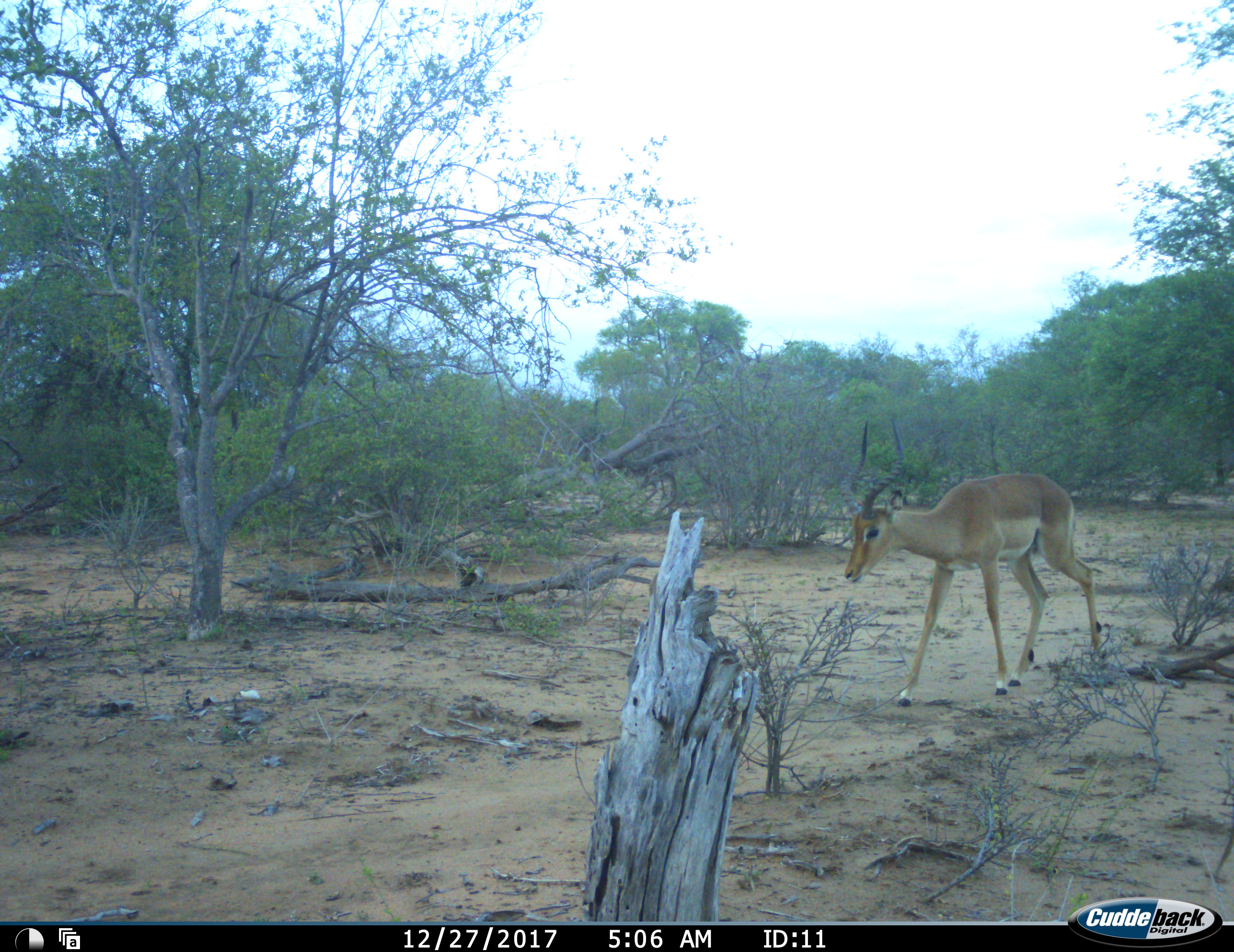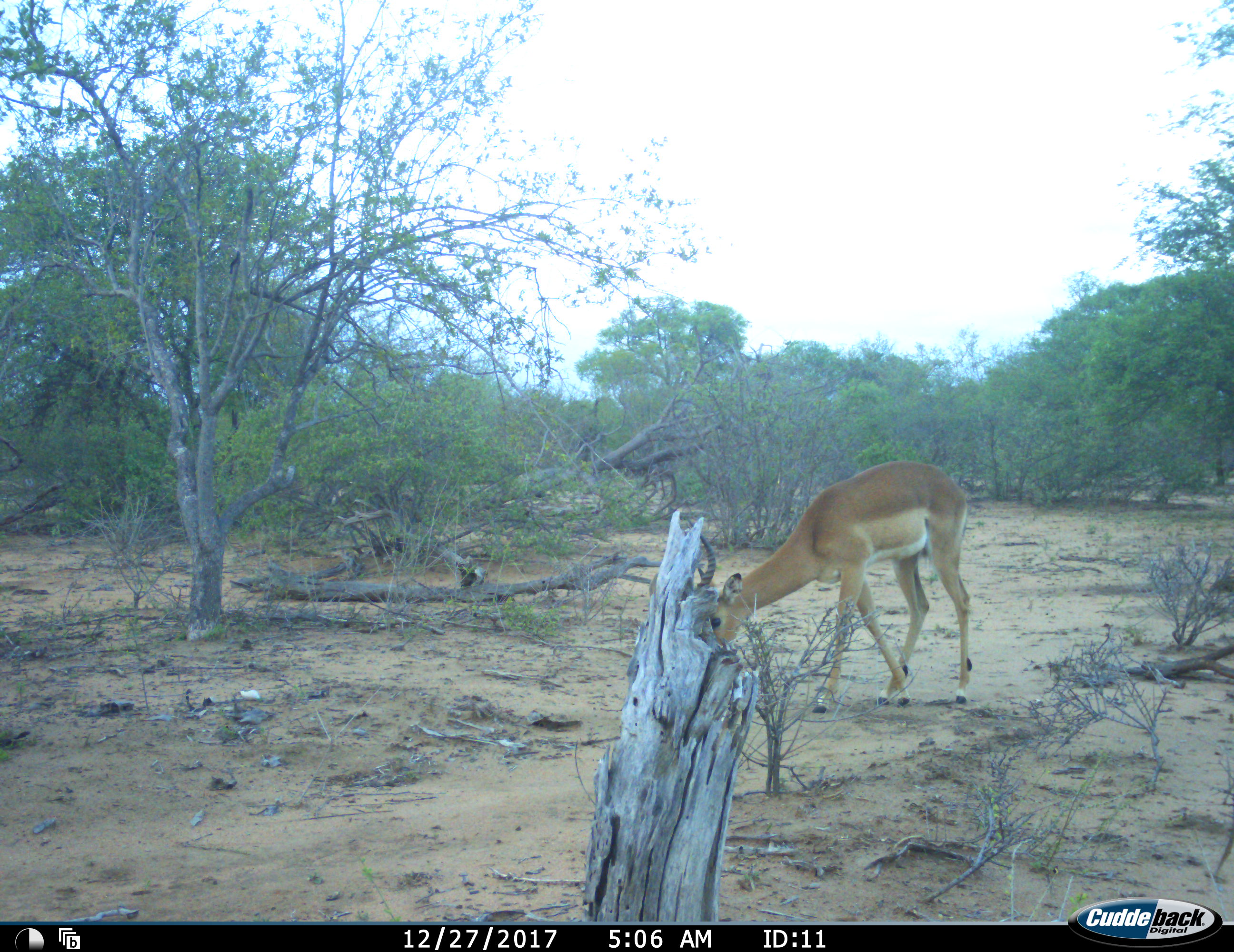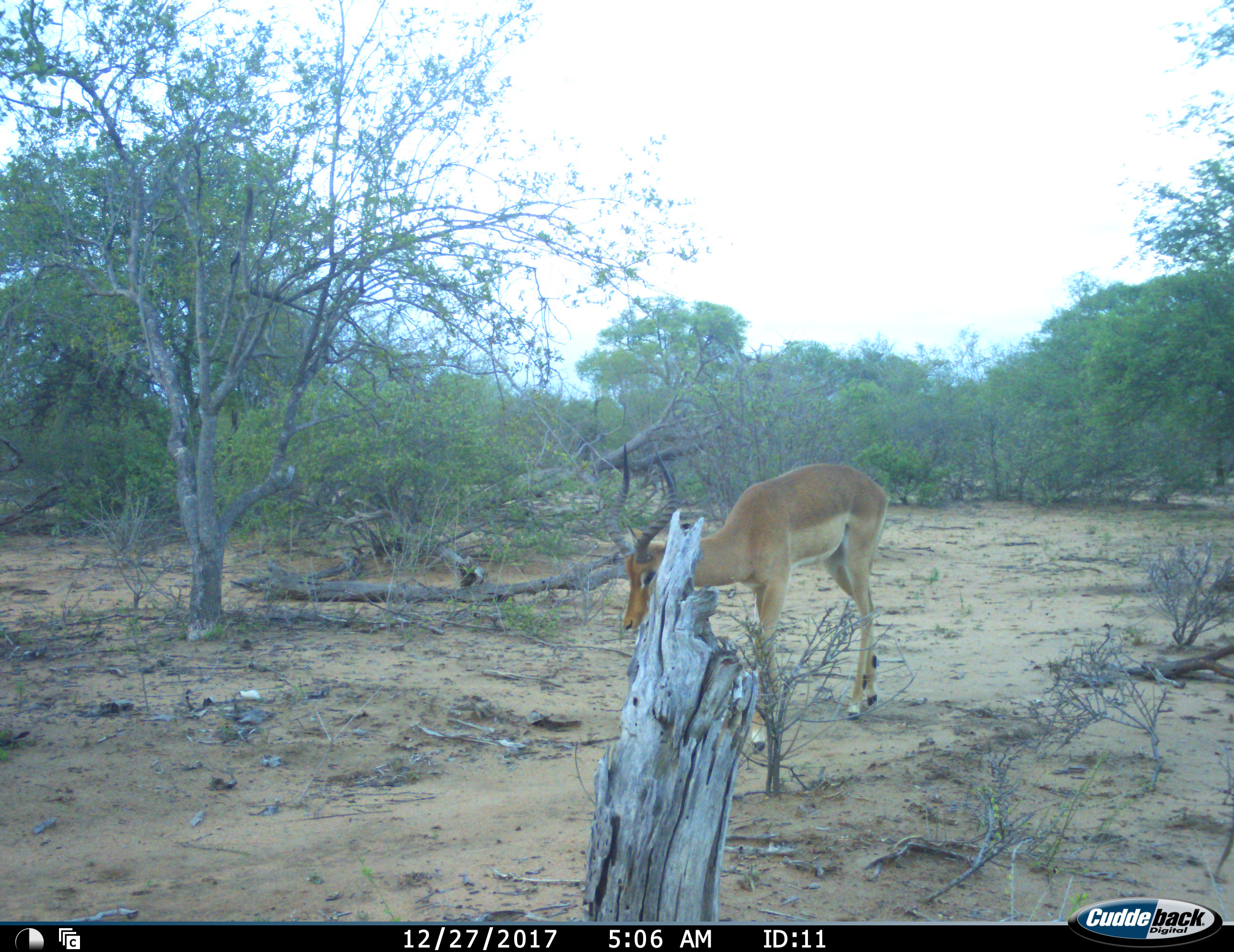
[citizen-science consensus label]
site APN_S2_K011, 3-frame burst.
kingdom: Animalia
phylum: Chordata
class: Mammalia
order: Artiodactyla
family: Bovidae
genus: Aepyceros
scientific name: Aepyceros melampus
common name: impala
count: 1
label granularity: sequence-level